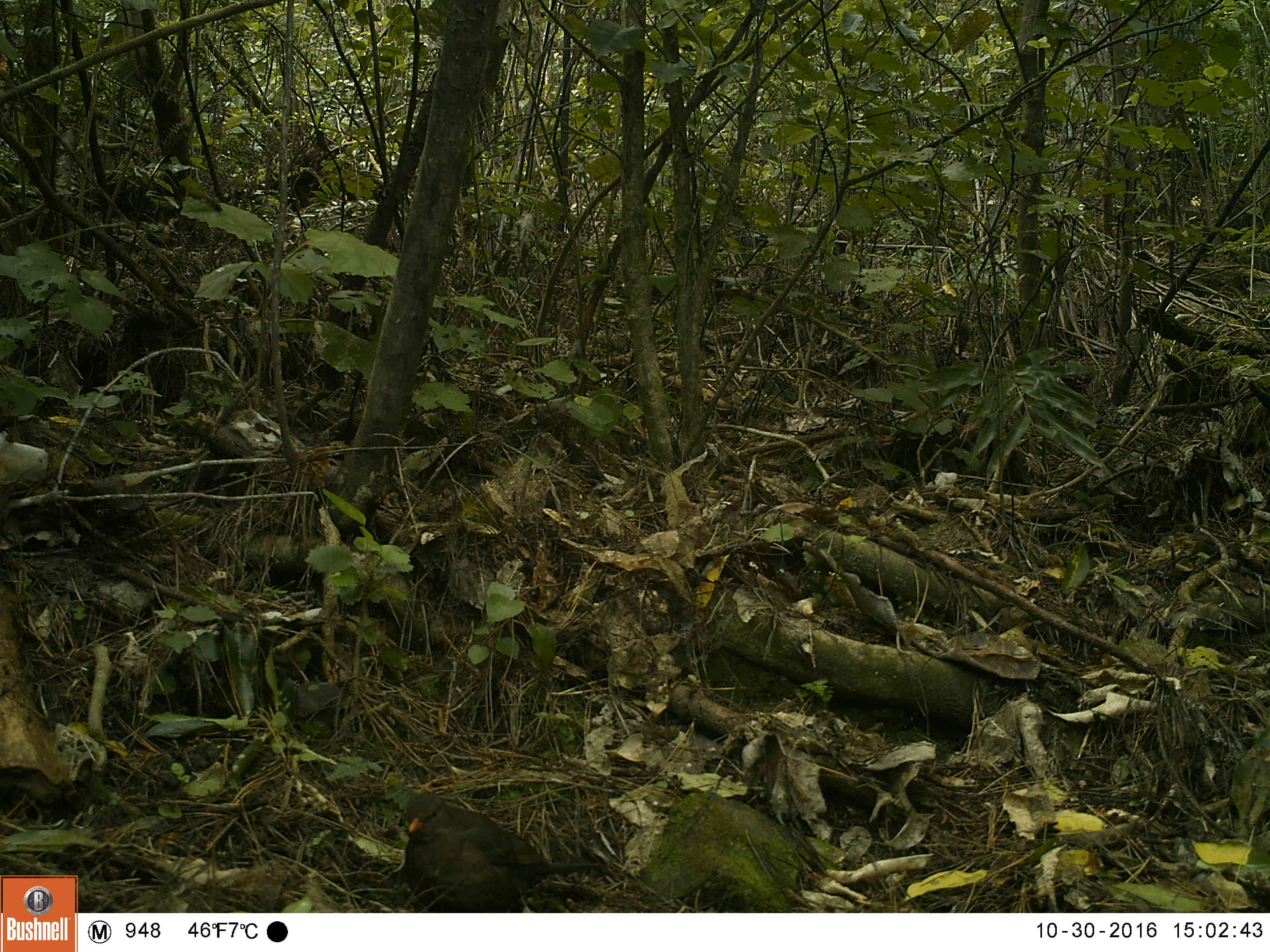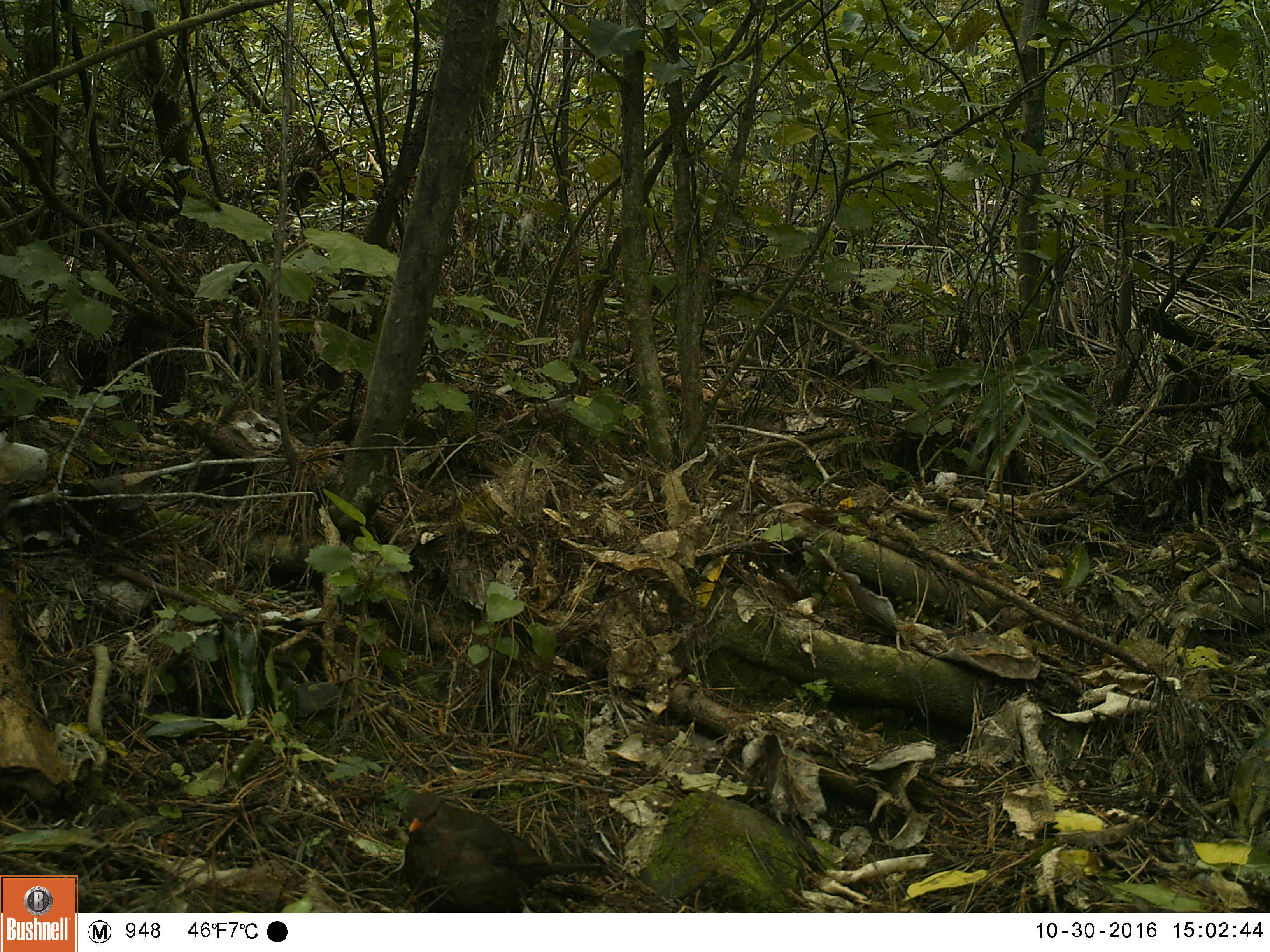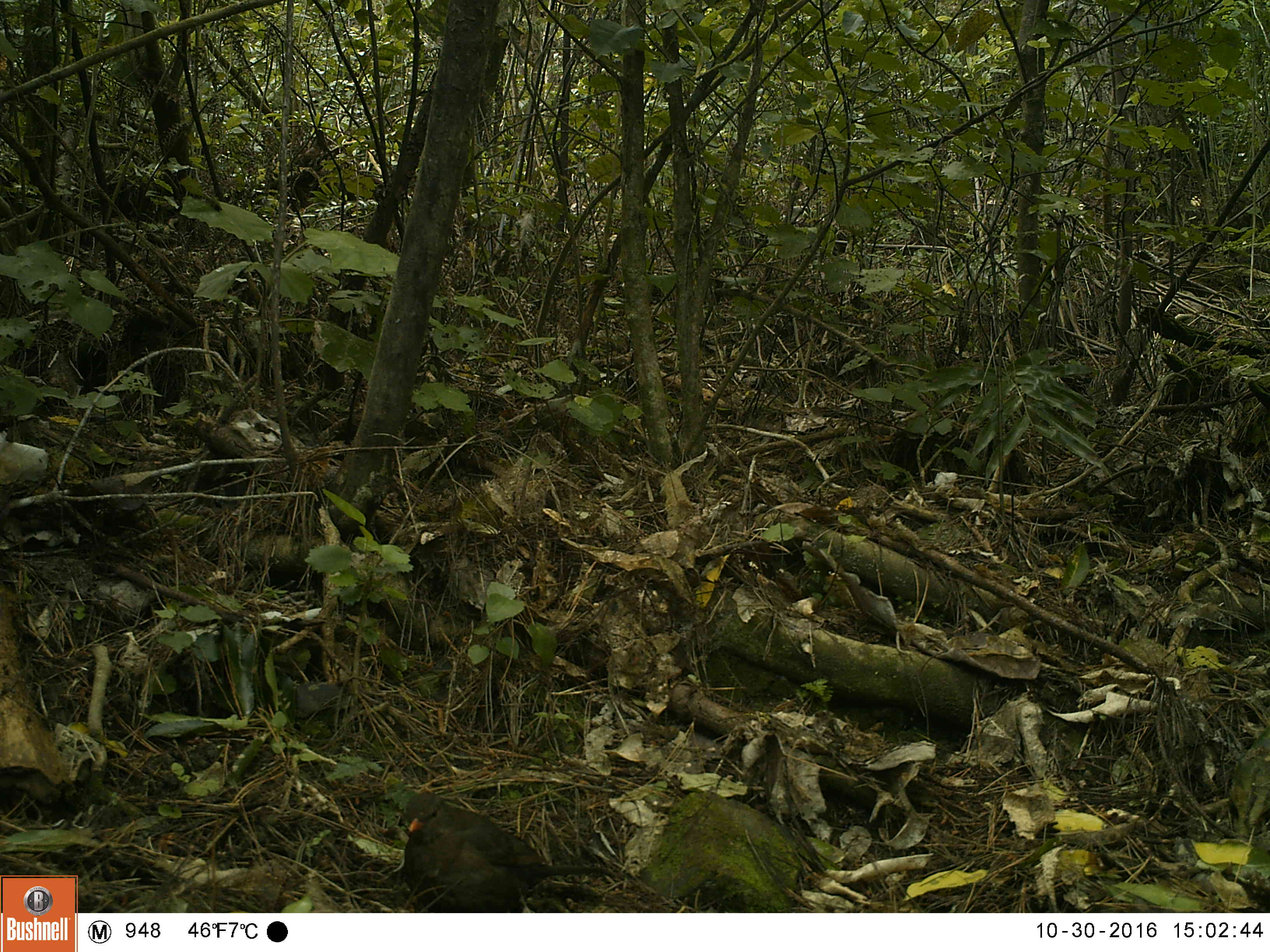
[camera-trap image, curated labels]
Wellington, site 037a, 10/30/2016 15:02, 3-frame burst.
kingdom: Animalia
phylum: Chordata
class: Aves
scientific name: Aves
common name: bird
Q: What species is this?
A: Bird (Aves).